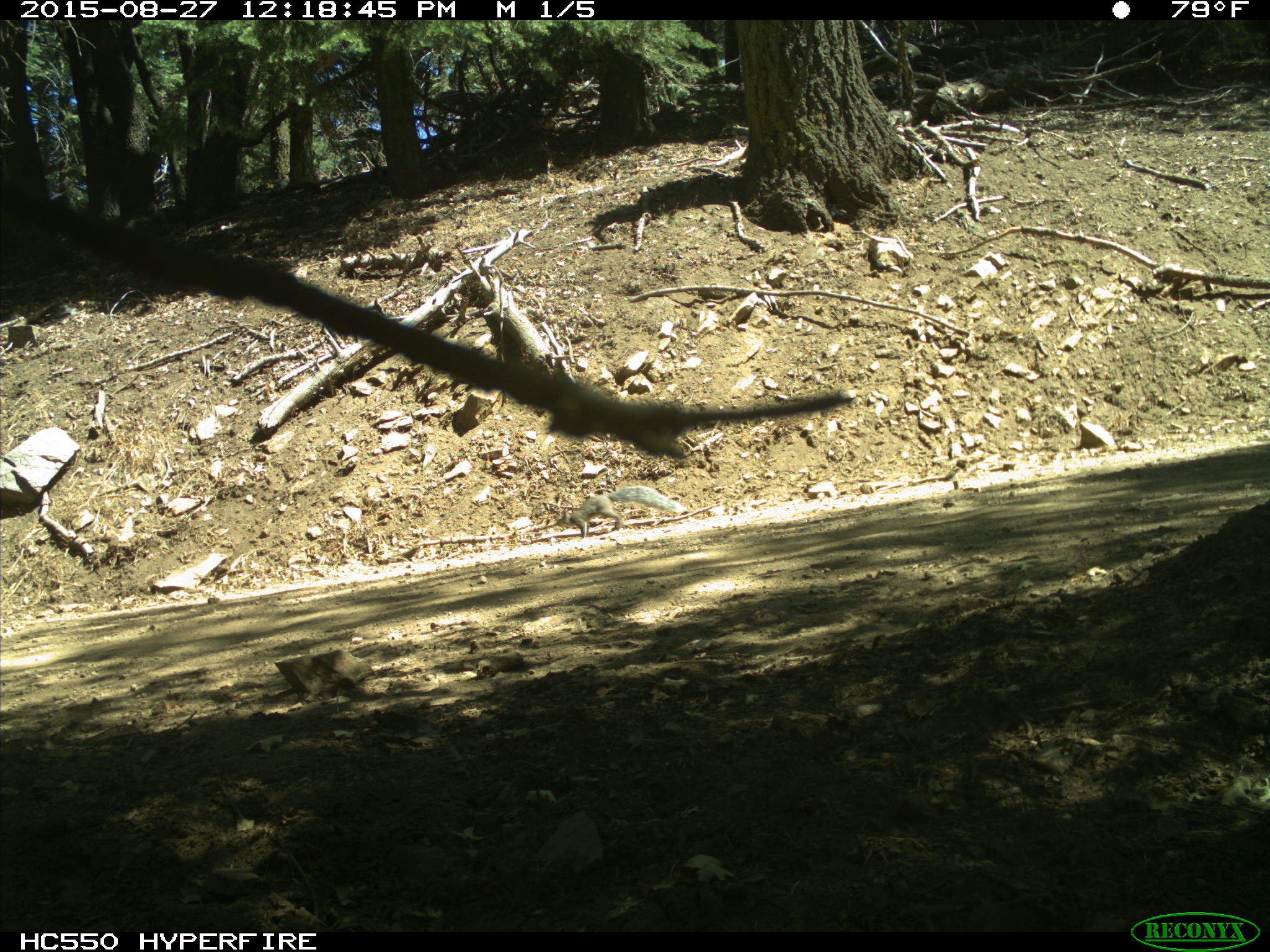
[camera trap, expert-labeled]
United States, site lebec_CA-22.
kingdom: Animalia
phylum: Chordata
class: Mammalia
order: Rodentia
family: Sciuridae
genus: Sciurus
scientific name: Sciurus carolinensis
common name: eastern gray squirrel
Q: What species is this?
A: Sciurus carolinensis (eastern gray squirrel).